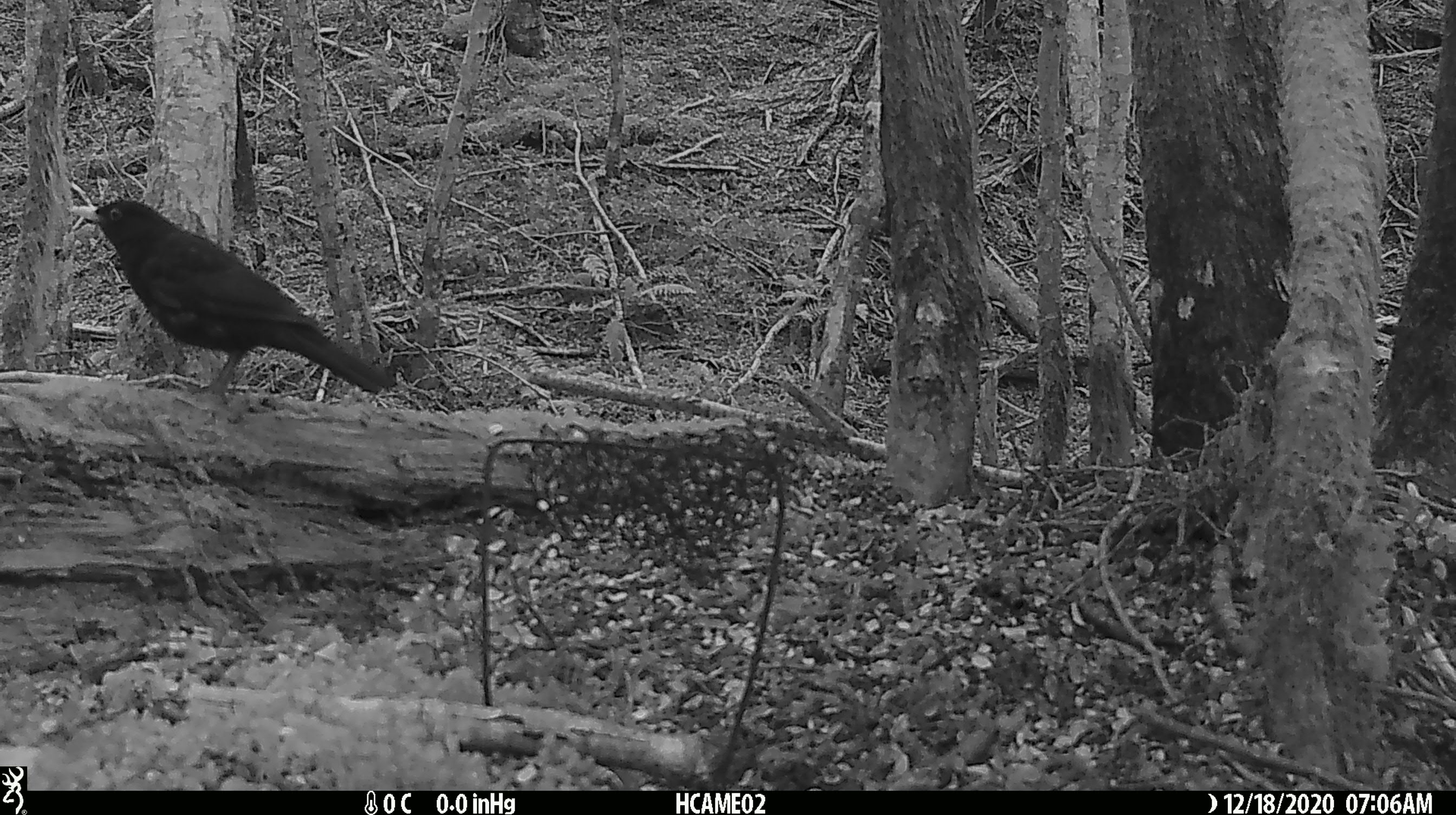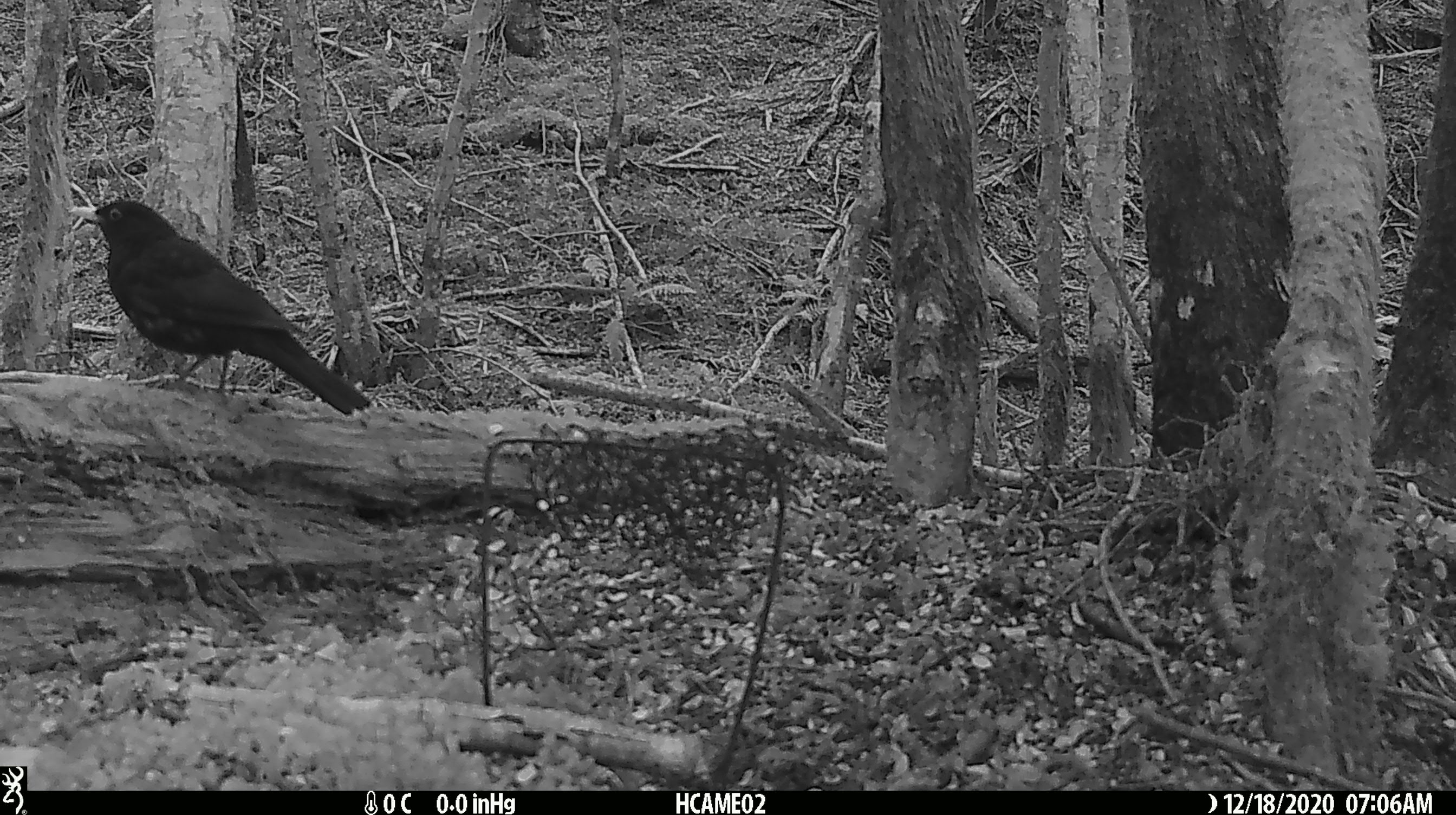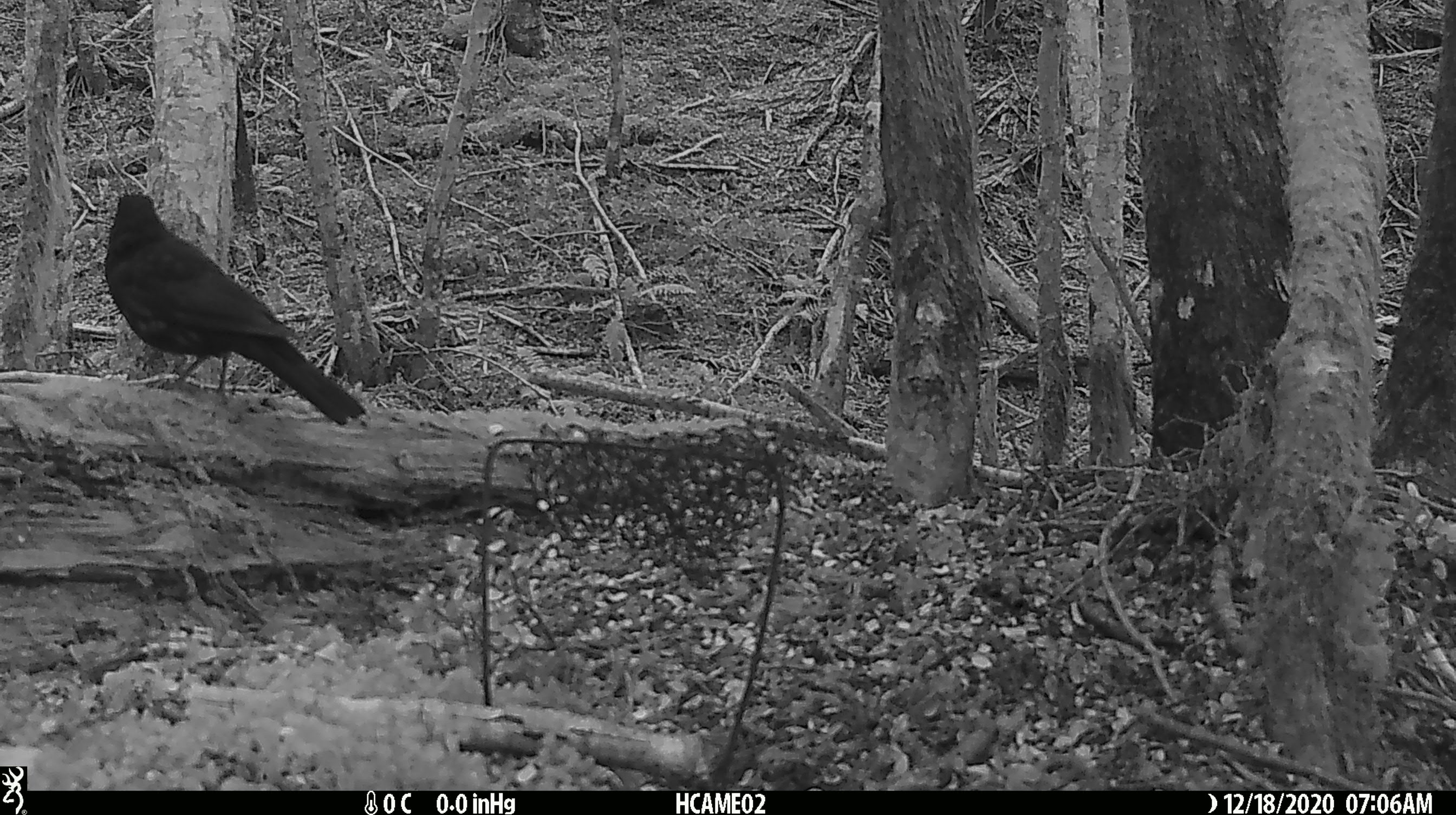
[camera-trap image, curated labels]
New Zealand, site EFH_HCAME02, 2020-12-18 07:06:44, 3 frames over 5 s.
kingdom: Animalia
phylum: Chordata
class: Aves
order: Passeriformes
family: Turdidae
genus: Turdus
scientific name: Turdus merula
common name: eurasian blackbird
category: blackbird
Blackbird (eurasian blackbird) (Turdus merula).